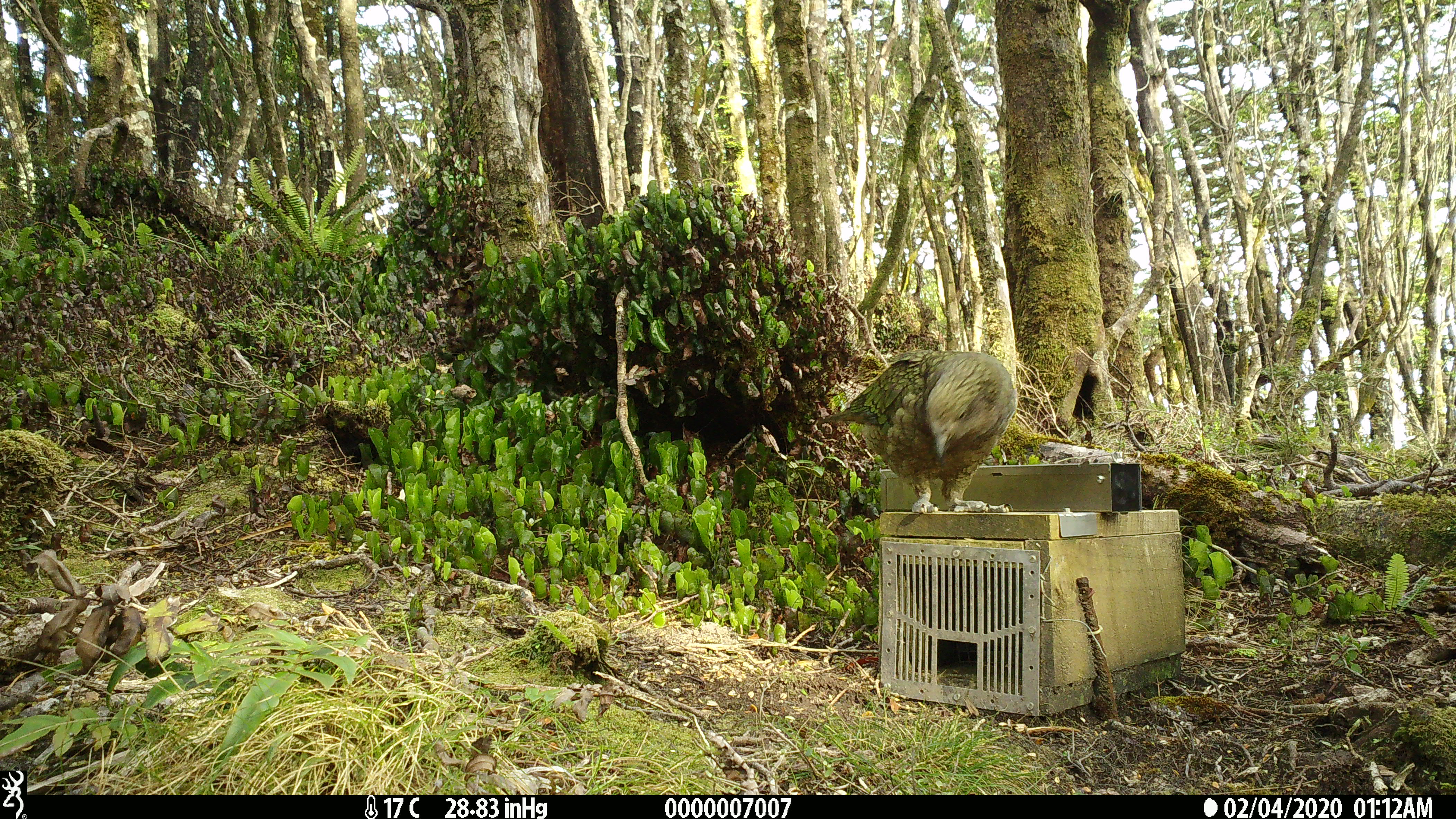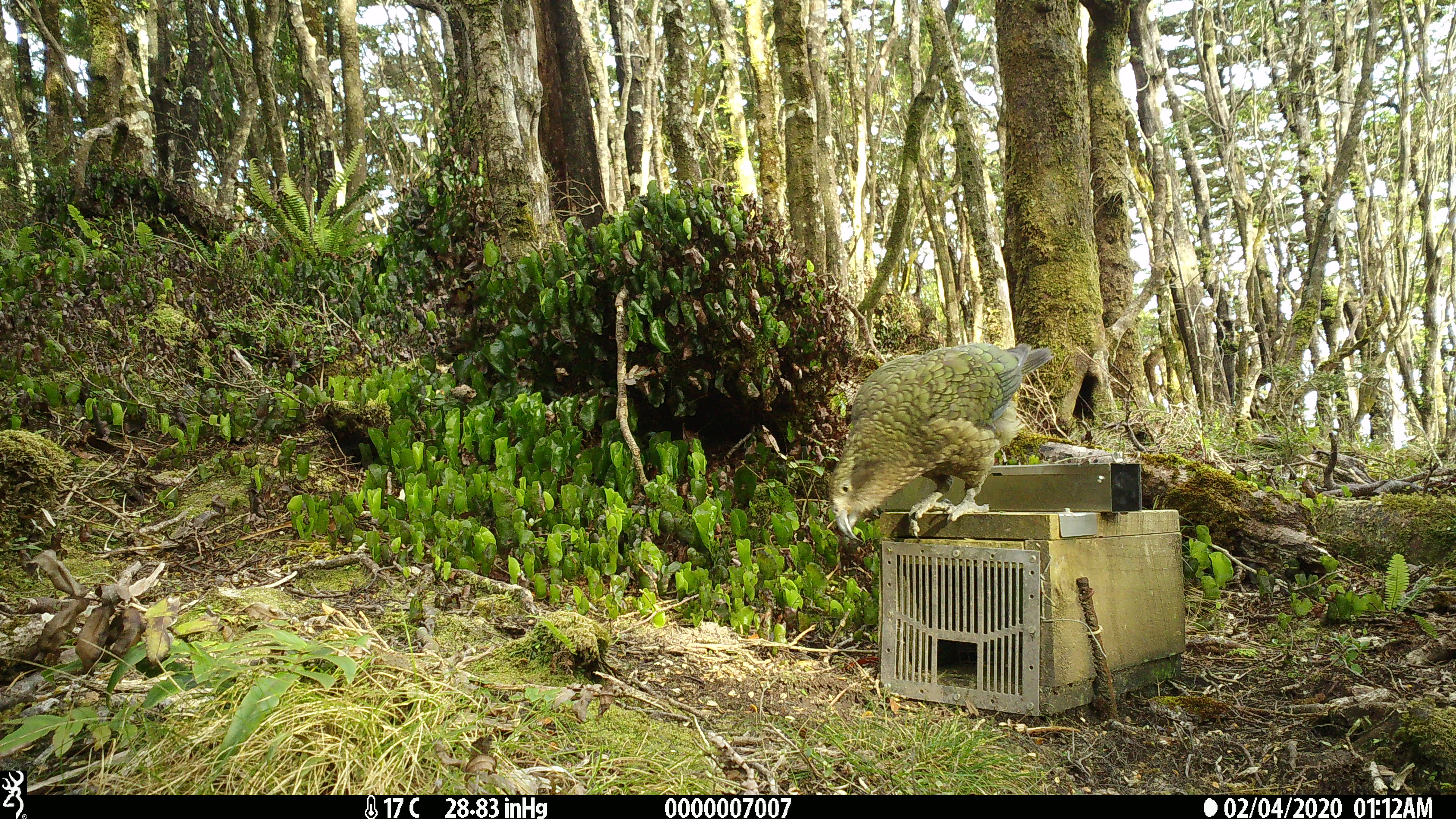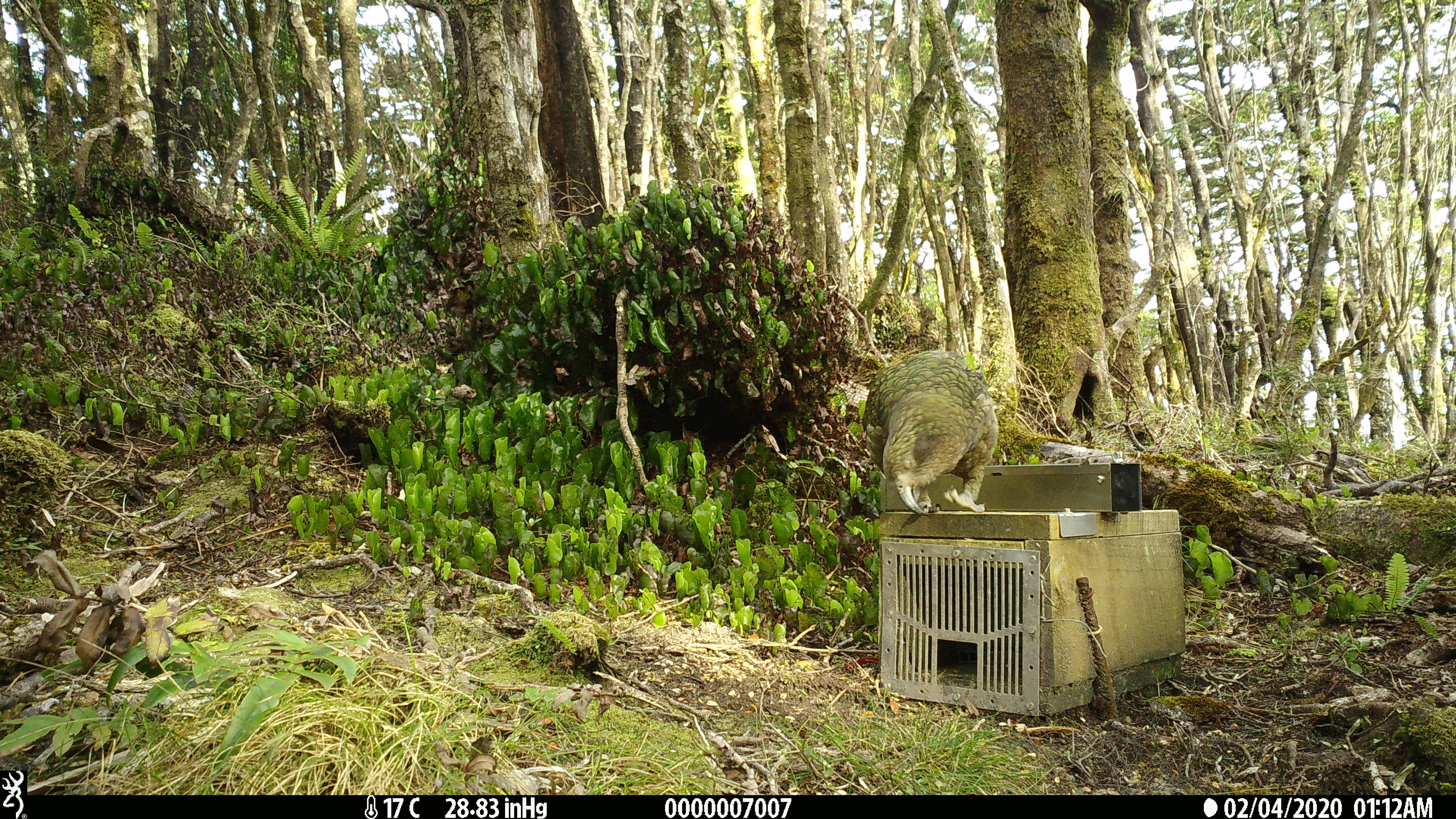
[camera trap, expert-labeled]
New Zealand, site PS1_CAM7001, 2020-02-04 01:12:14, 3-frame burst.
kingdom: Animalia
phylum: Chordata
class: Aves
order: Psittaciformes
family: Strigopidae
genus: Nestor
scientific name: Nestor notabilis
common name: kea